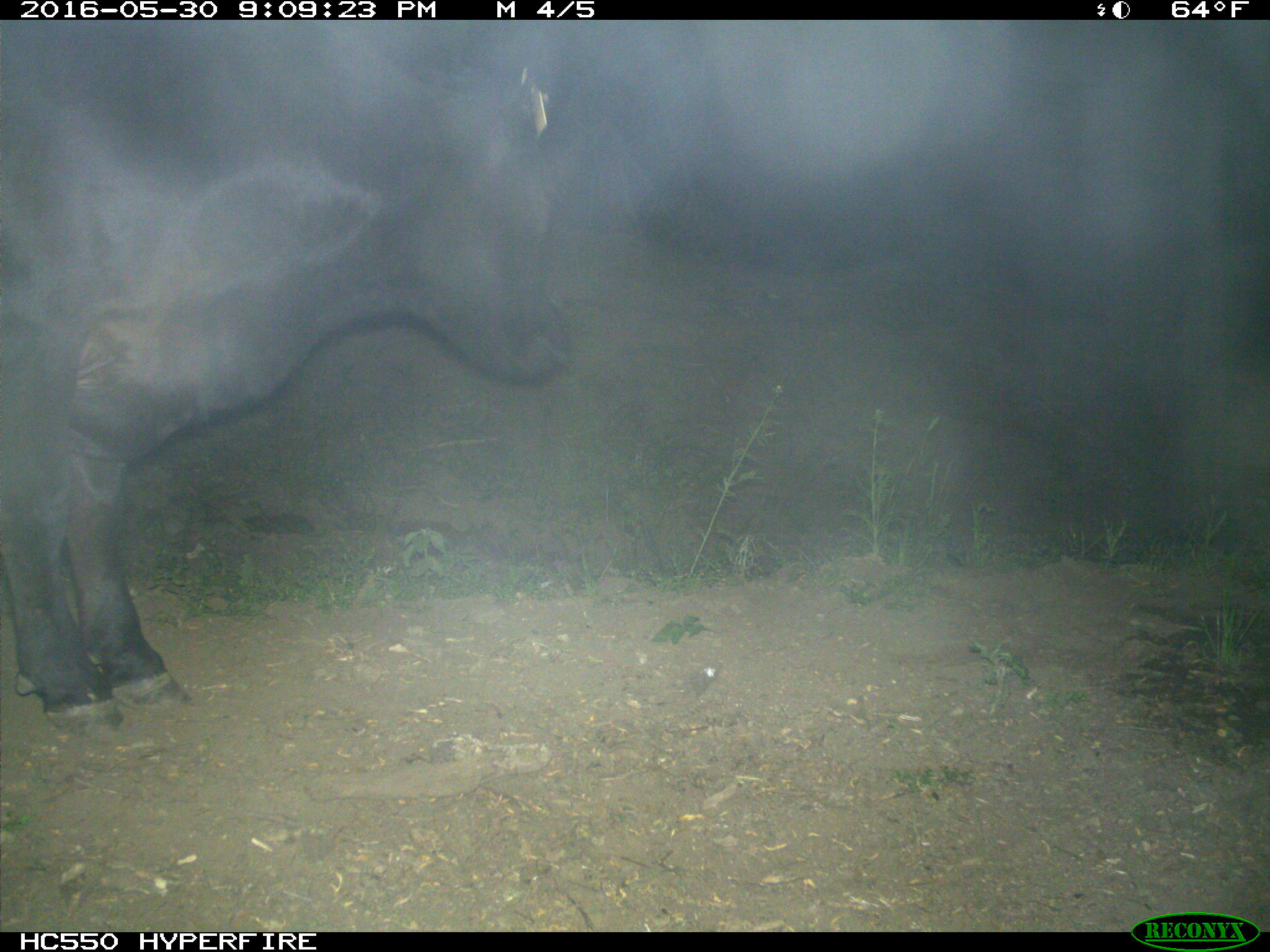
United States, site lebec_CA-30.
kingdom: Animalia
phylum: Chordata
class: Mammalia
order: Artiodactyla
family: Bovidae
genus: Bos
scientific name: Bos taurus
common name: domestic cow